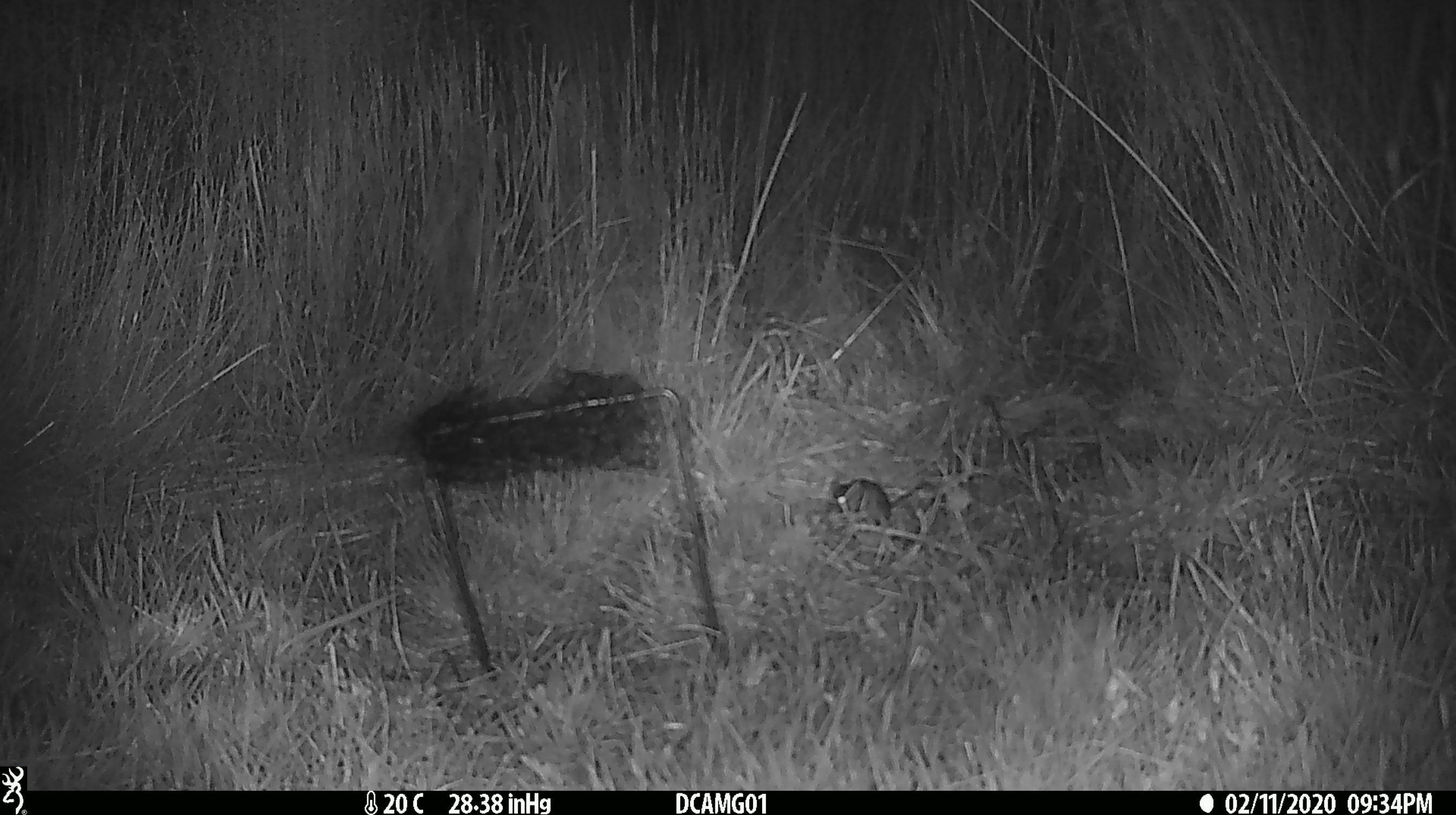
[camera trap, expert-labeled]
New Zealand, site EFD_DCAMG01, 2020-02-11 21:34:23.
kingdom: Animalia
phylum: Chordata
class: Mammalia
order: Rodentia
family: Muridae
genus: Mus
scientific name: Mus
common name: mouse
Mouse (Mus).